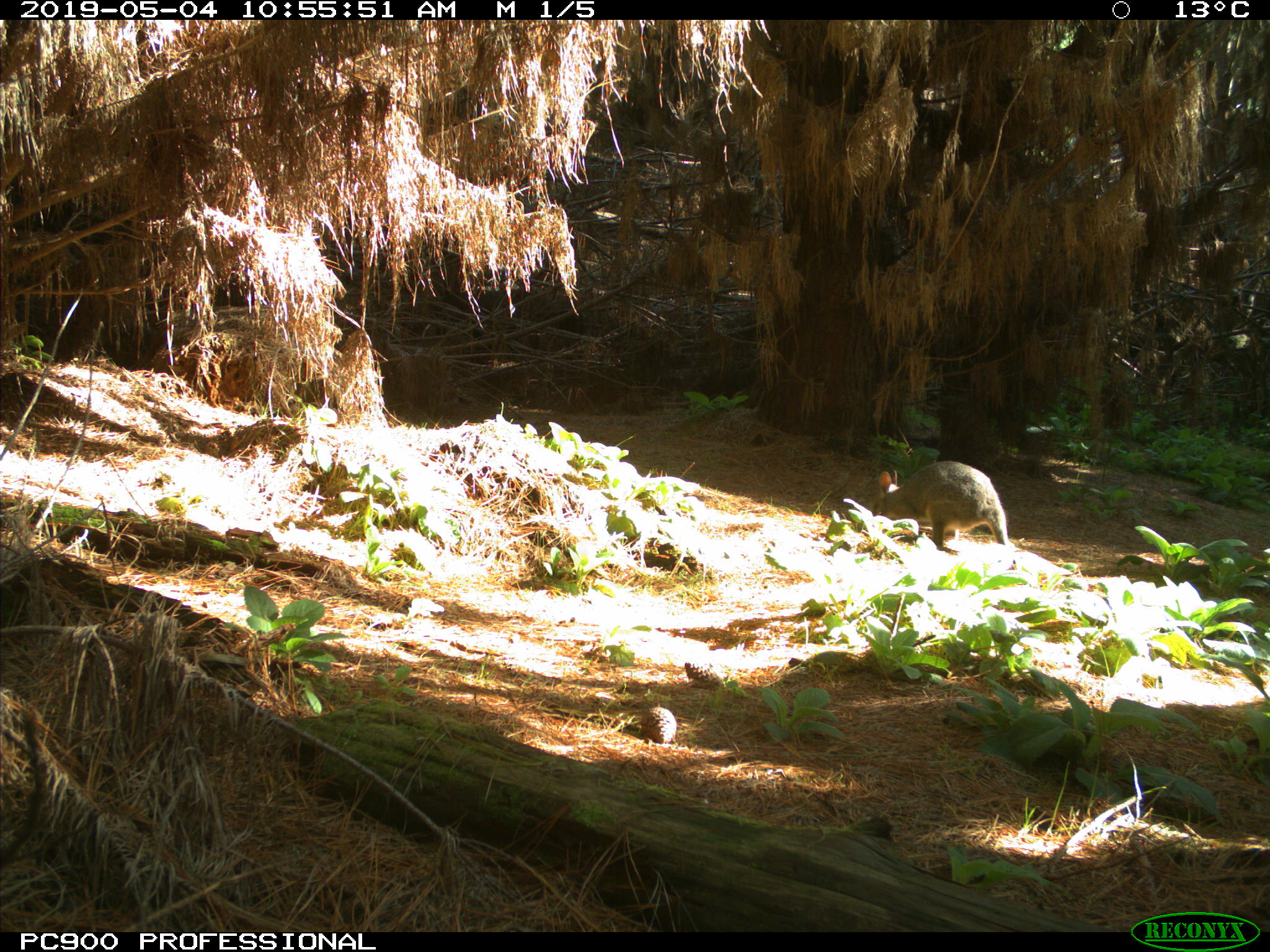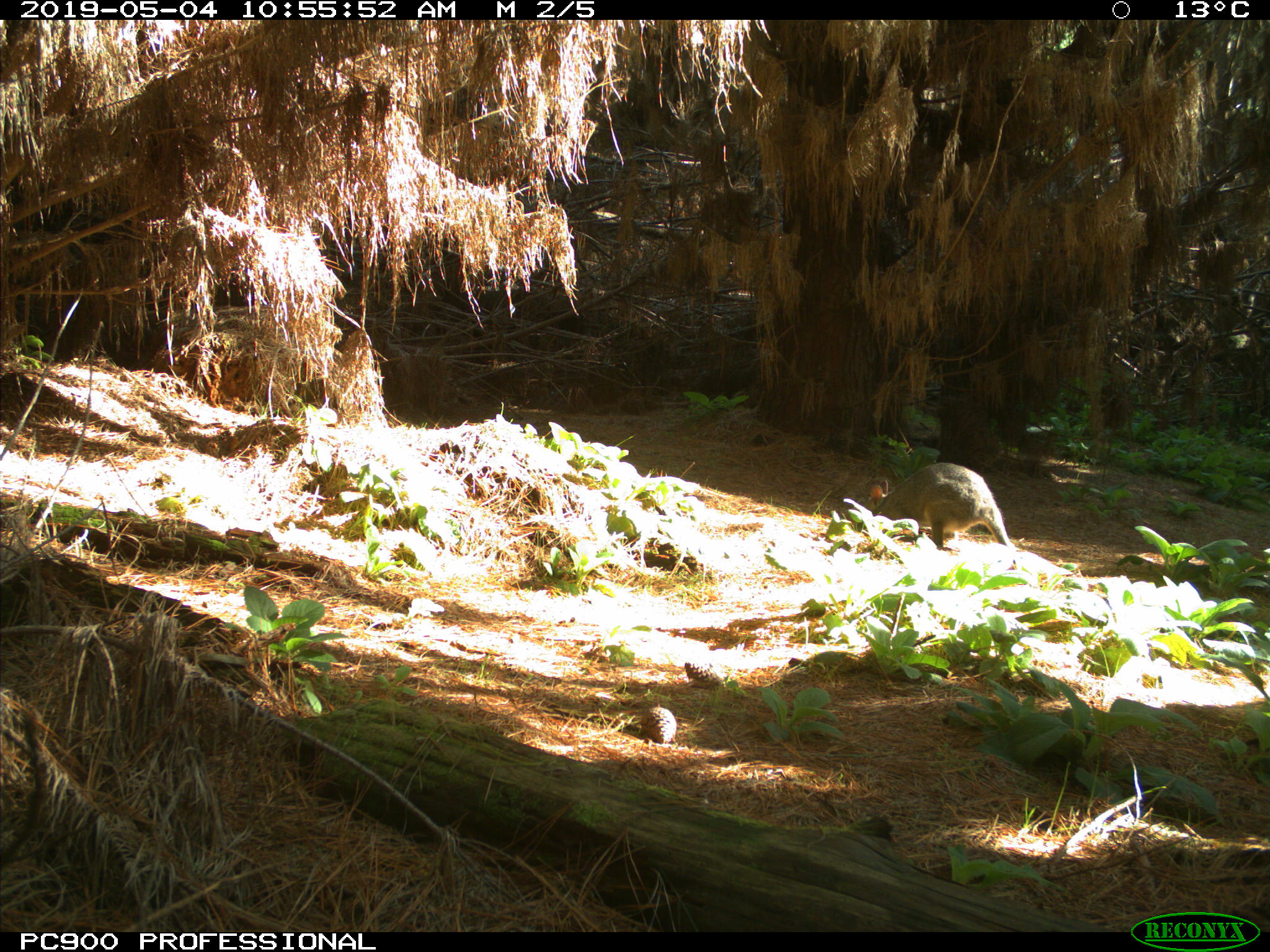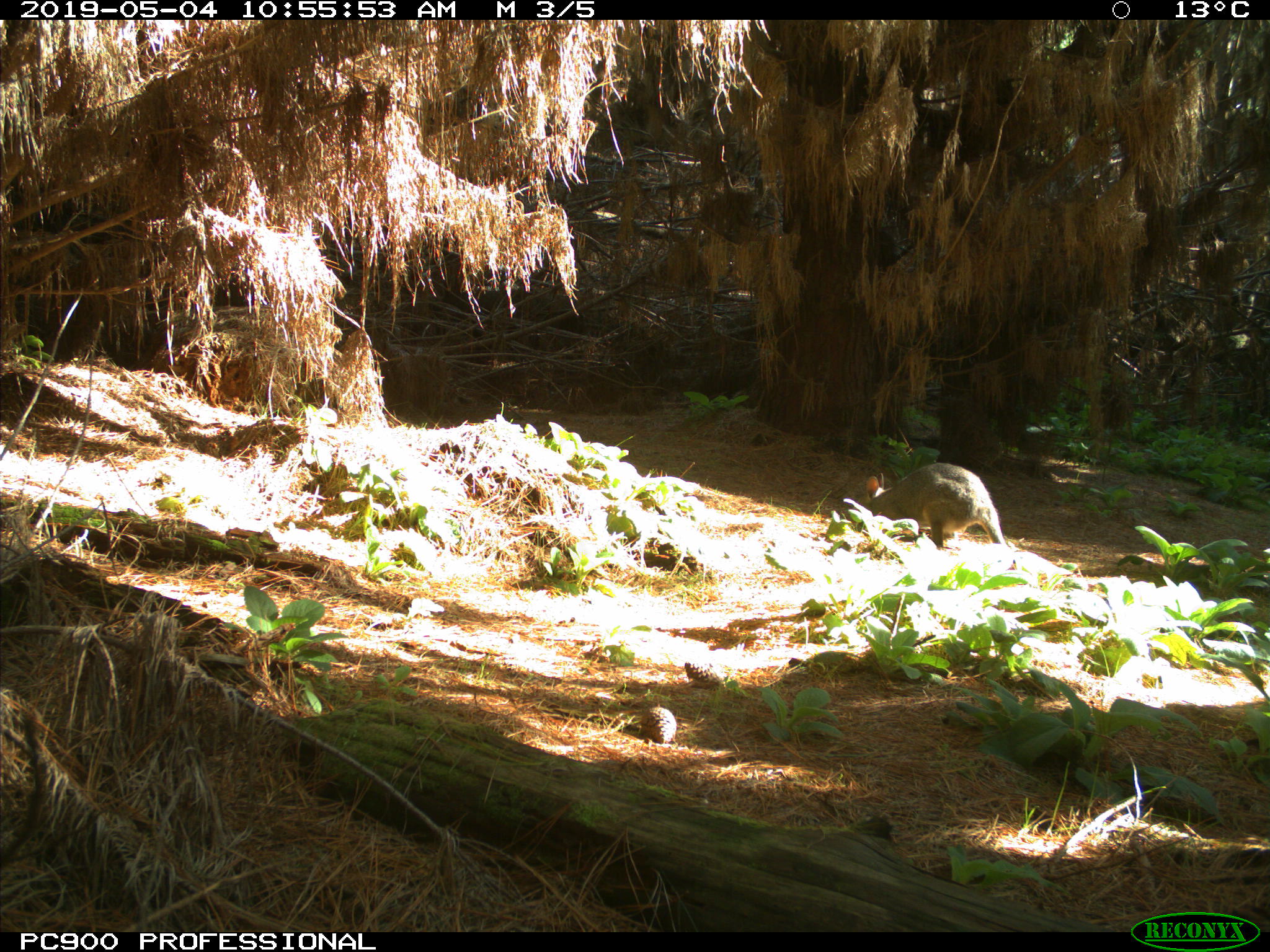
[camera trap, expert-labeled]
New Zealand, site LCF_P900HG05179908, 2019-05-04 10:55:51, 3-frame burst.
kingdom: Animalia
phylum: Chordata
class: Mammalia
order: Diprotodontia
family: Macropodidae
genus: Notamacropus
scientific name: Notamacropus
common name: wallaby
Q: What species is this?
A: Wallaby (Notamacropus).